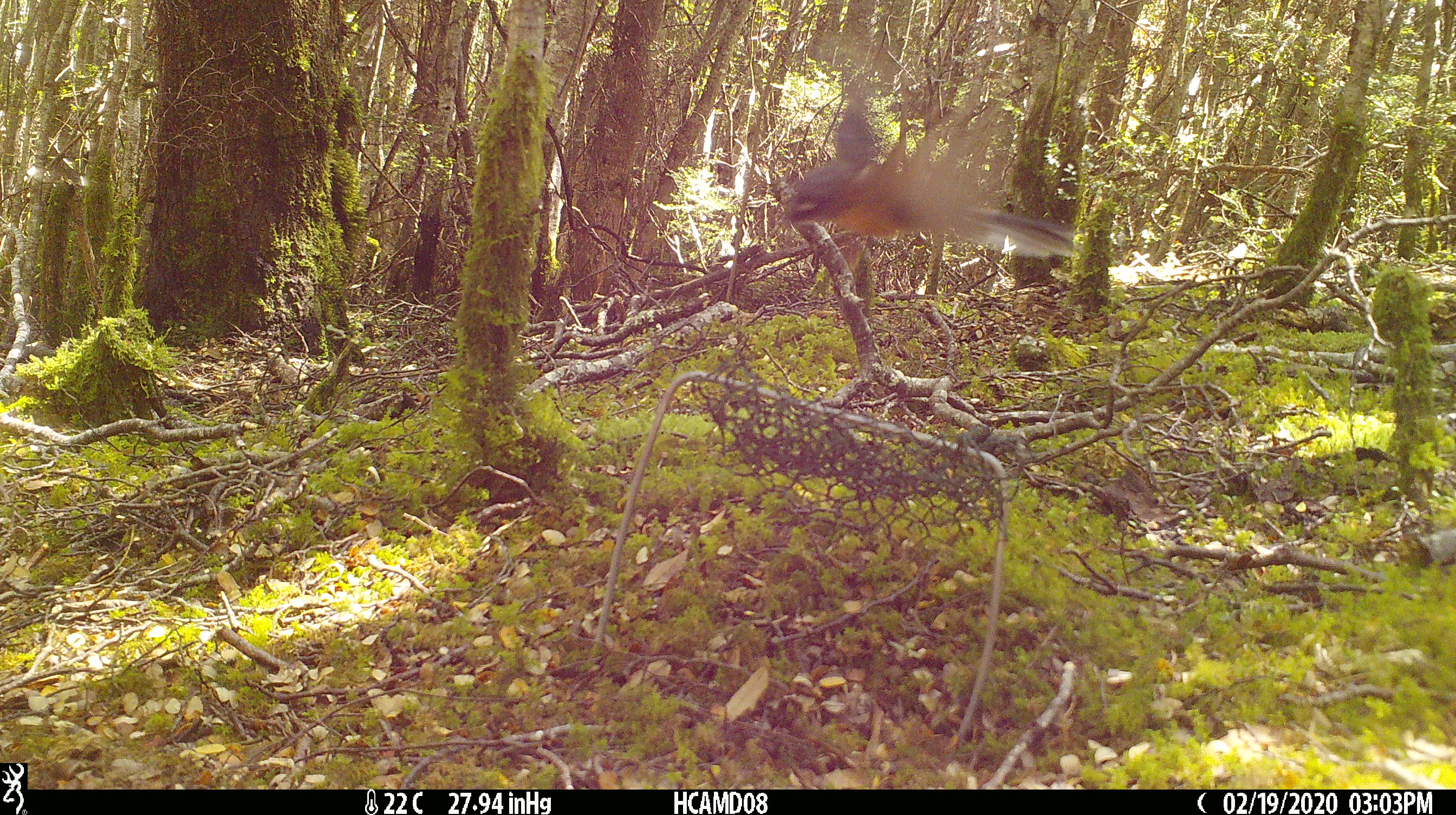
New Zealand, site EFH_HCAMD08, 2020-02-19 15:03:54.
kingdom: Animalia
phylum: Chordata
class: Aves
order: Passeriformes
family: Rhipiduridae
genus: Rhipidura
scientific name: Rhipidura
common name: fantails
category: fantail